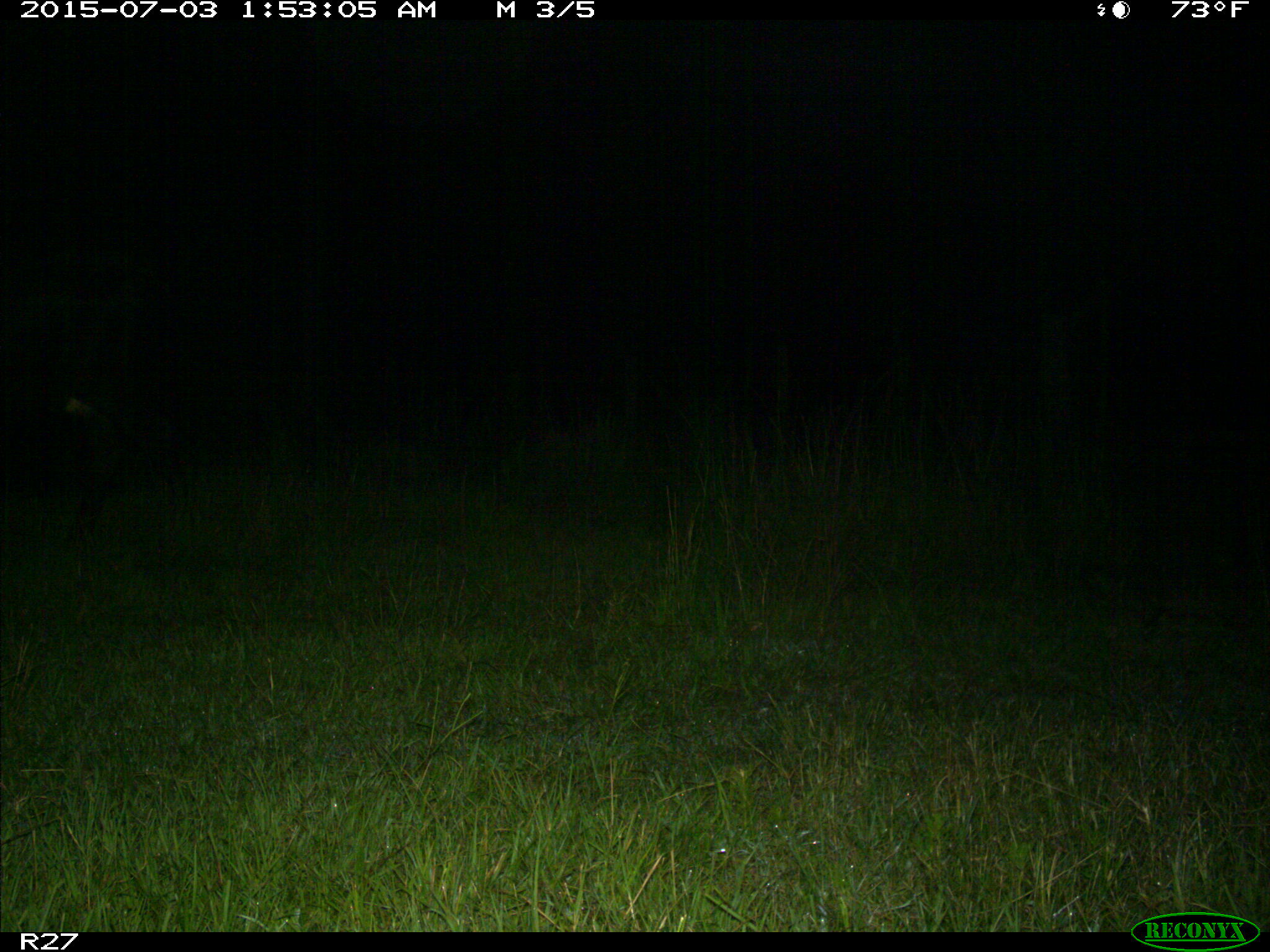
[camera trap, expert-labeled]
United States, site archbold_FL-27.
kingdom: Animalia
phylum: Chordata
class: Mammalia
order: Artiodactyla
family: Bovidae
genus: Bos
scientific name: Bos taurus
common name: domestic cow